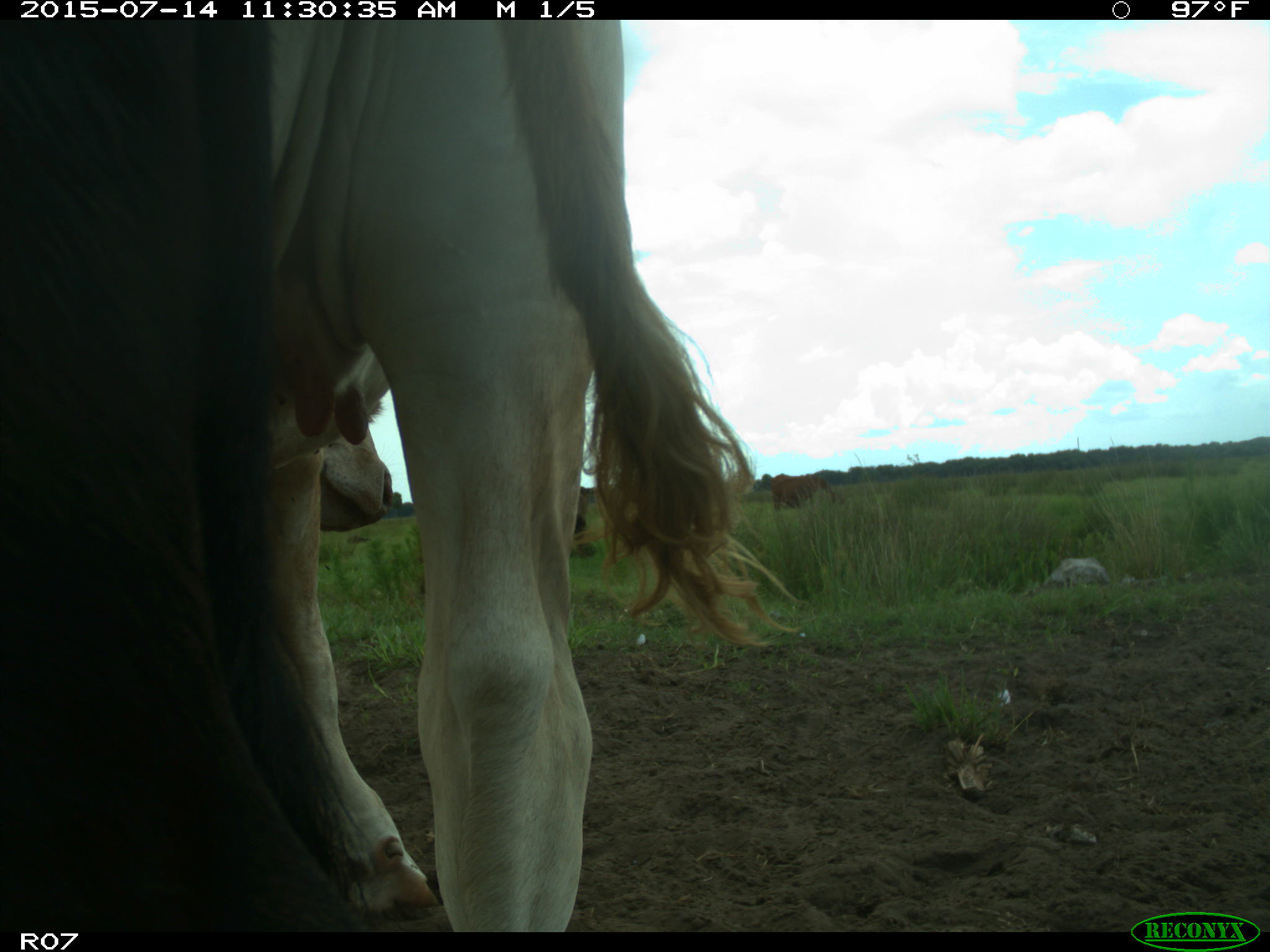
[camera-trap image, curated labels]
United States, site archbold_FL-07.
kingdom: Animalia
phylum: Chordata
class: Mammalia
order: Artiodactyla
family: Bovidae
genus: Bos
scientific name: Bos taurus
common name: domestic cow